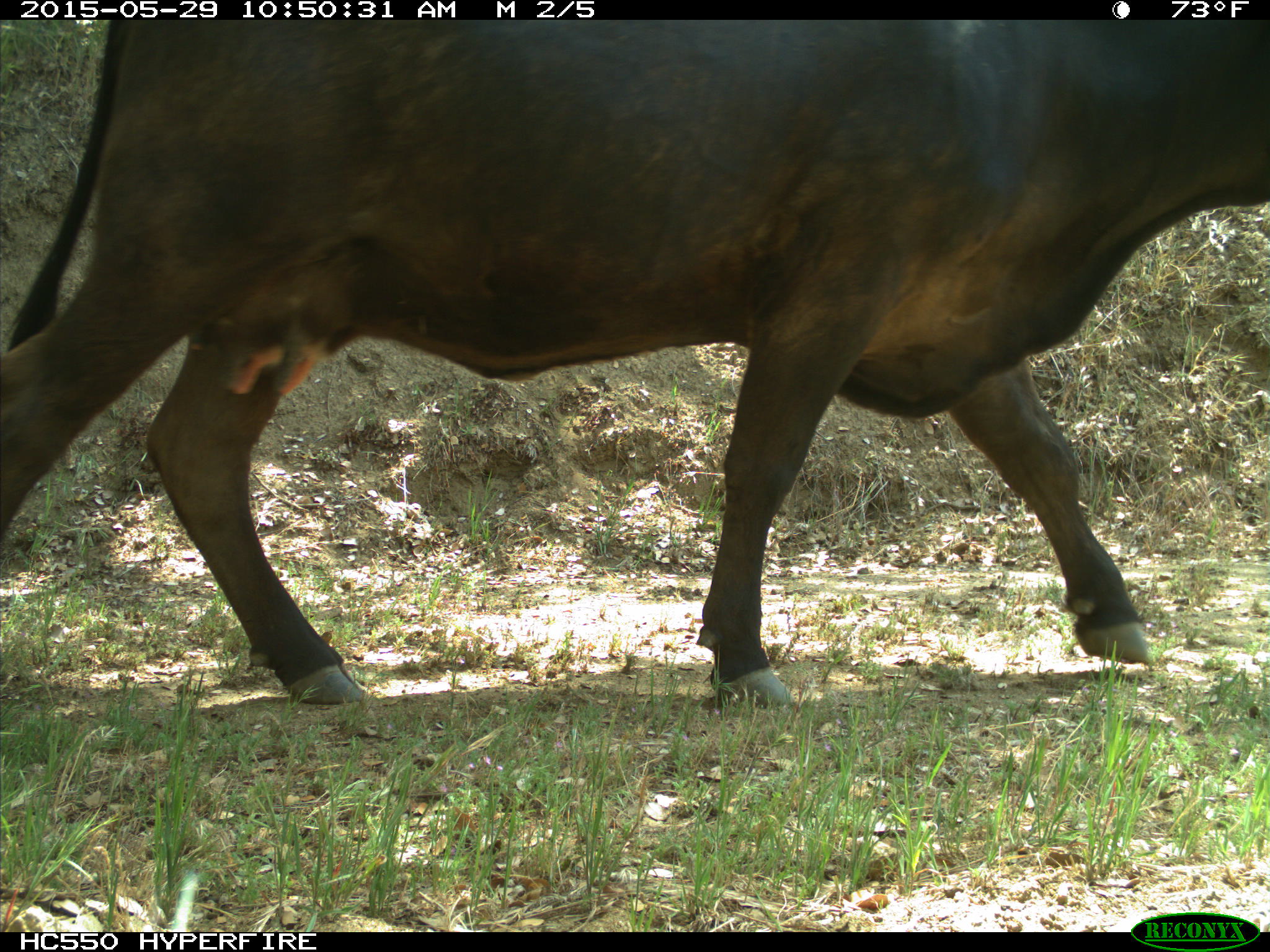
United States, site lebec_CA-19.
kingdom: Animalia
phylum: Chordata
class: Mammalia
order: Artiodactyla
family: Bovidae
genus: Bos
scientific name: Bos taurus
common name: domestic cow